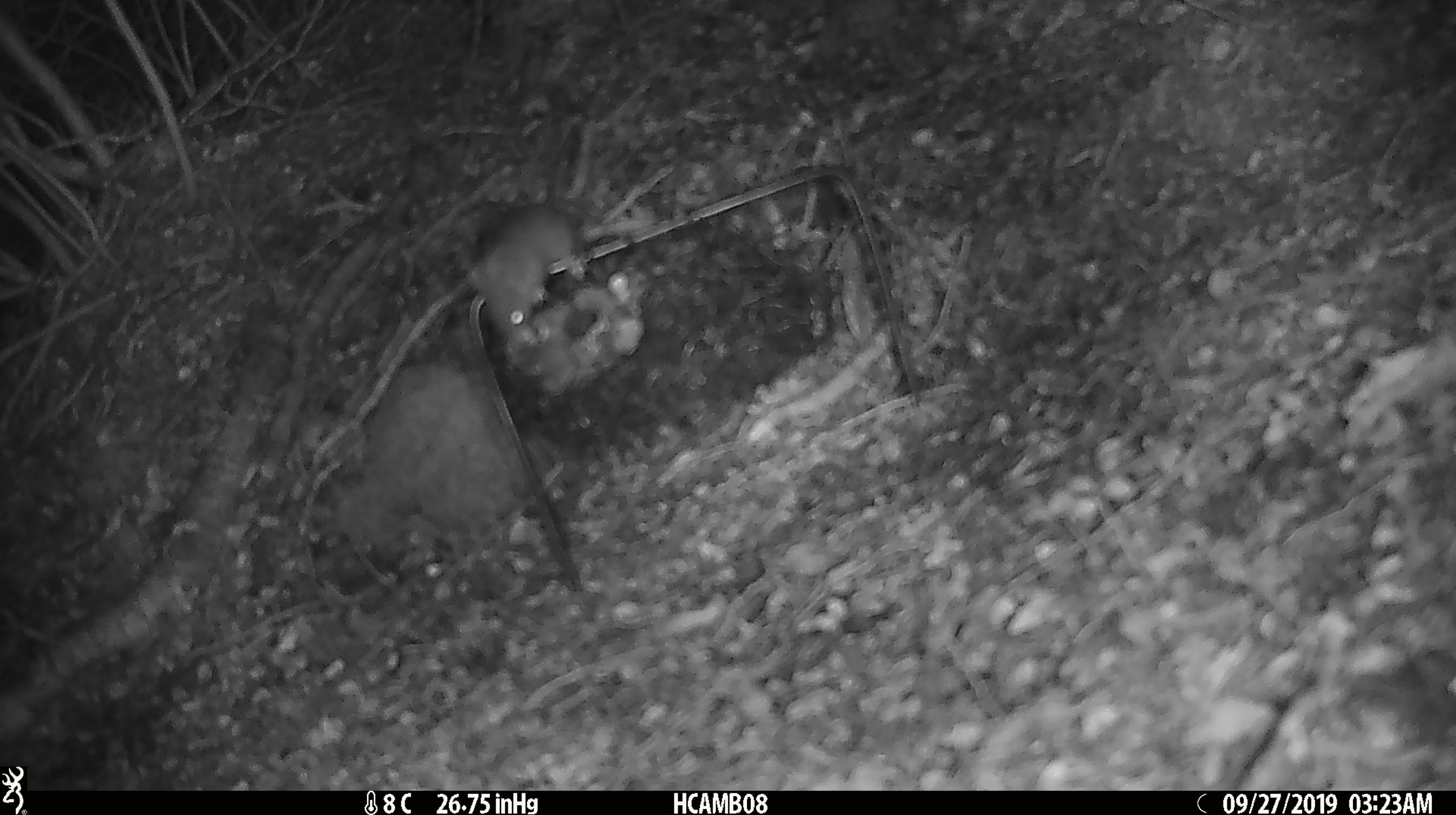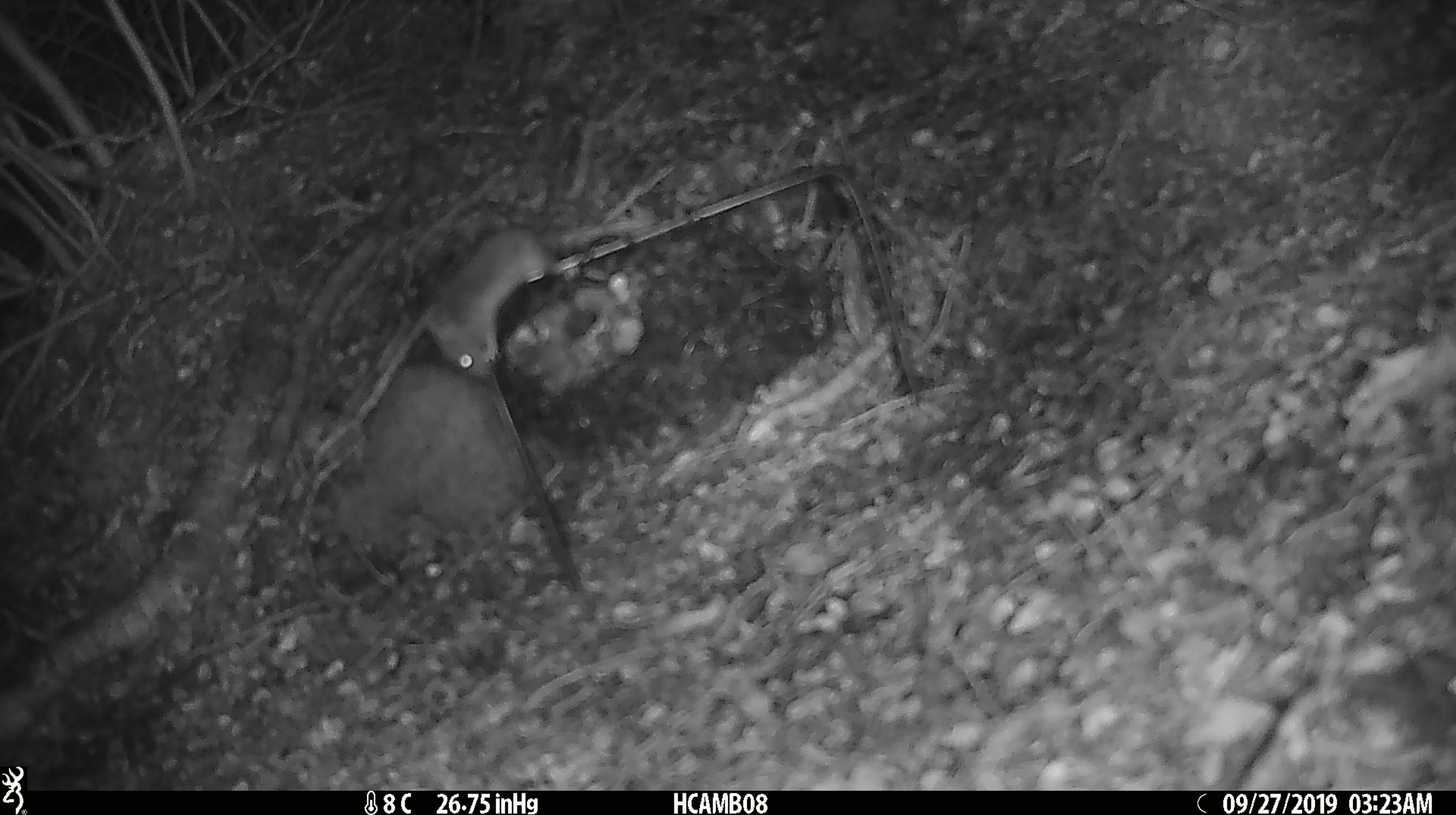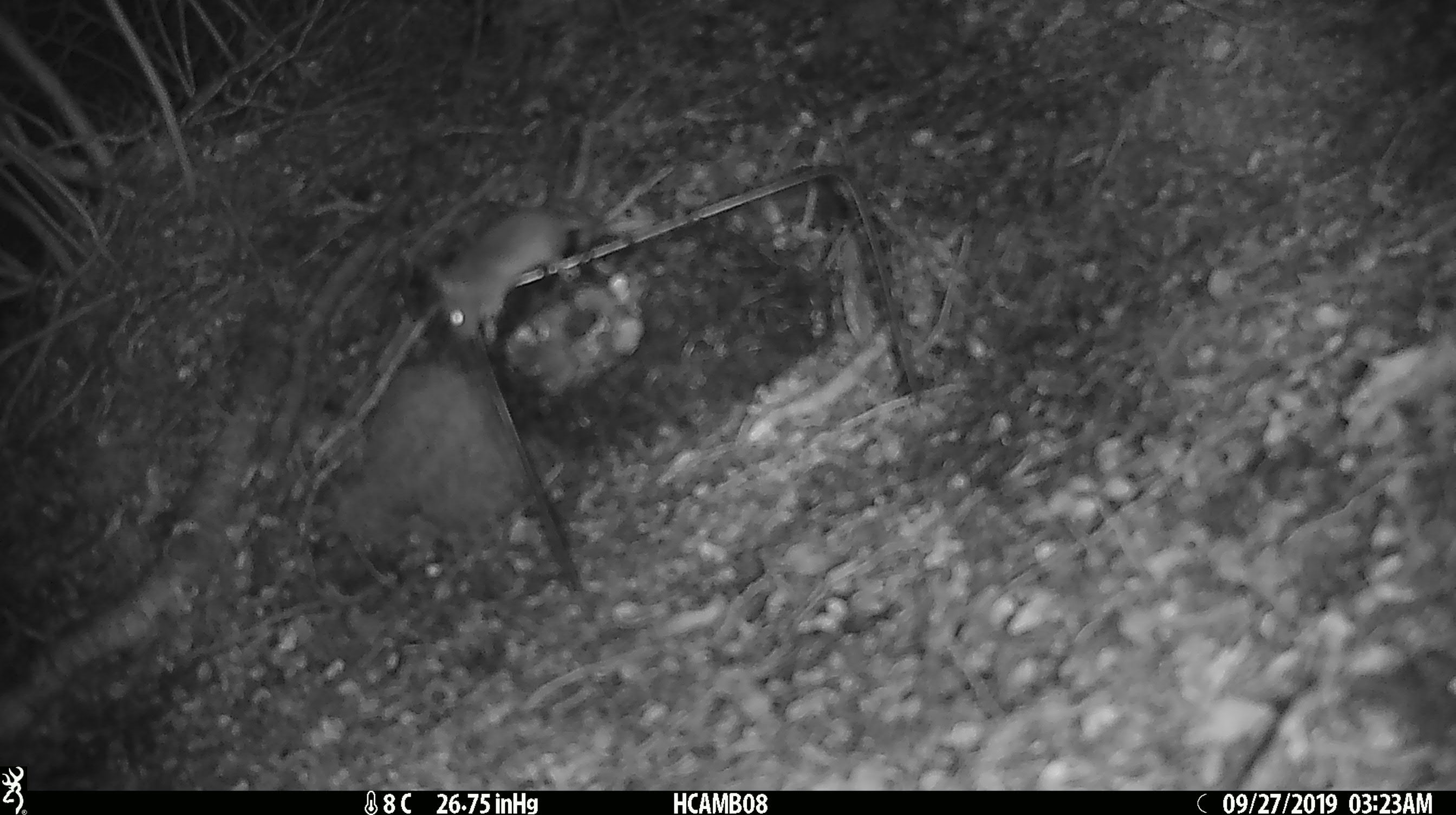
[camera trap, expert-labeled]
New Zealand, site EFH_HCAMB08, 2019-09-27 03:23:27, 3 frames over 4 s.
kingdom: Animalia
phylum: Chordata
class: Mammalia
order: Rodentia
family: Muridae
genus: Mus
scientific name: Mus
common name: mouse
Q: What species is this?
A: Mouse (Mus).